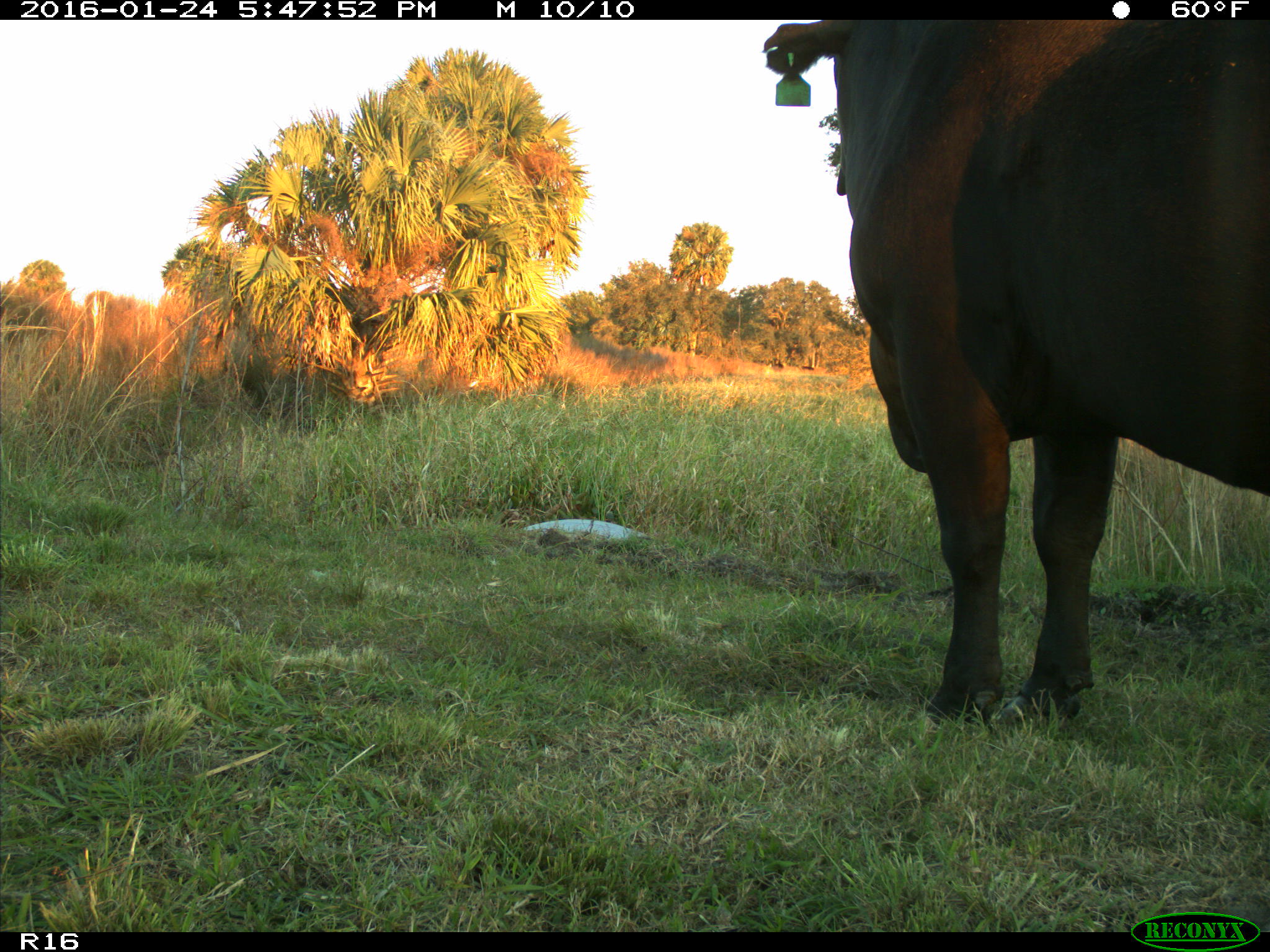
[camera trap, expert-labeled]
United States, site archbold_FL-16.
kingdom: Animalia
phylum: Chordata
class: Mammalia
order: Artiodactyla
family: Bovidae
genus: Bos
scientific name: Bos taurus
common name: domestic cow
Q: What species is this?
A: Bos taurus (domestic cow).